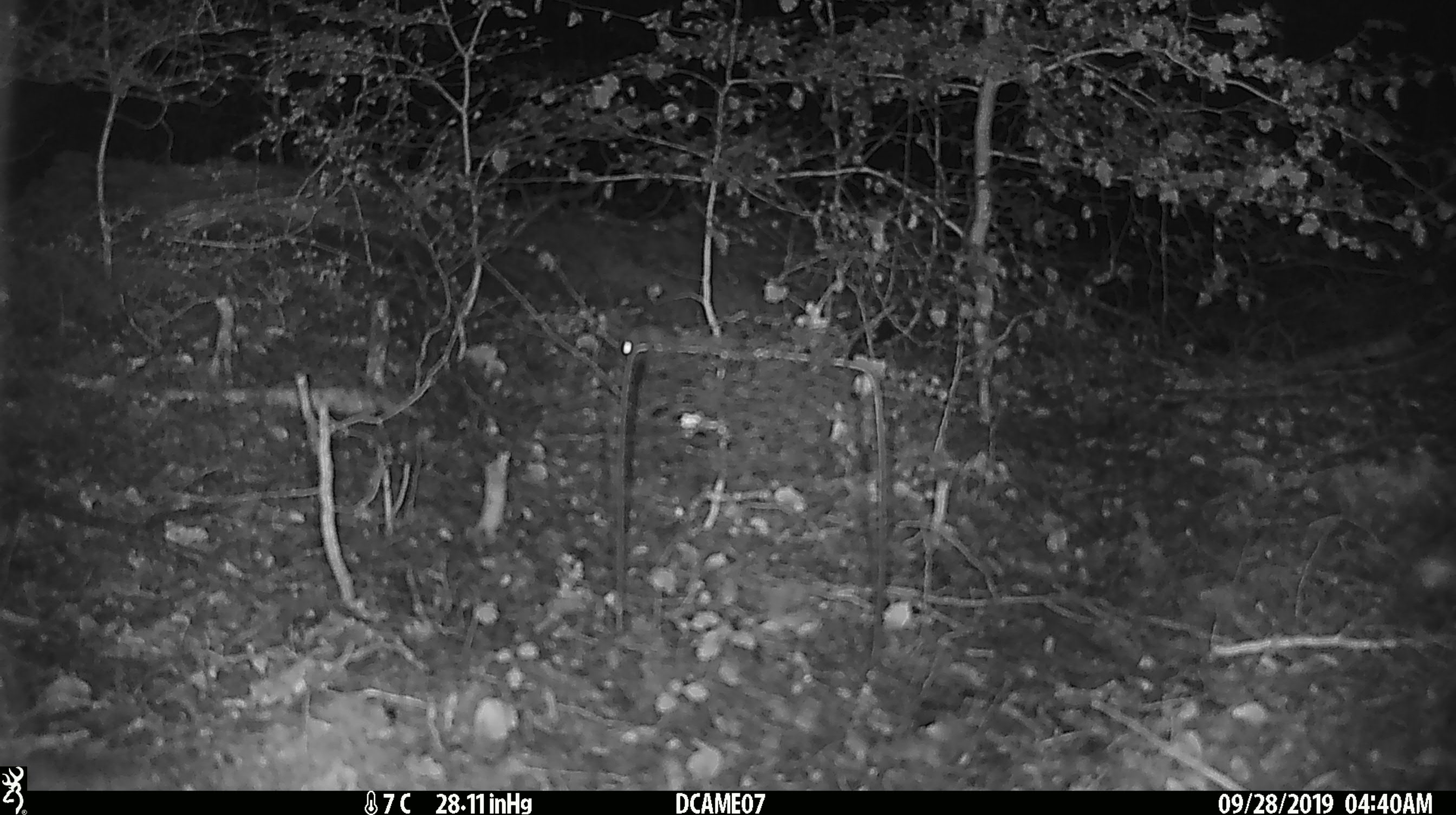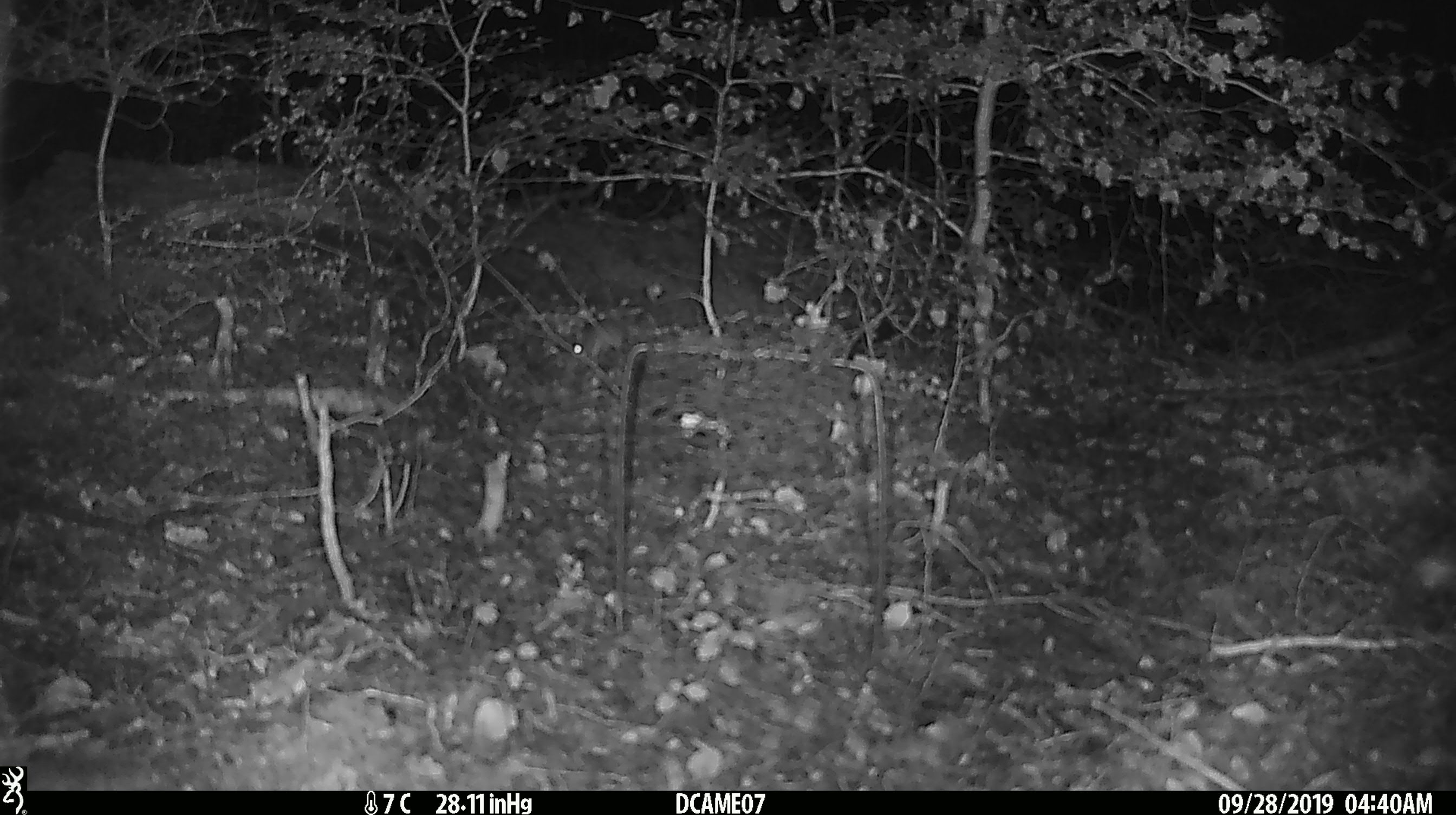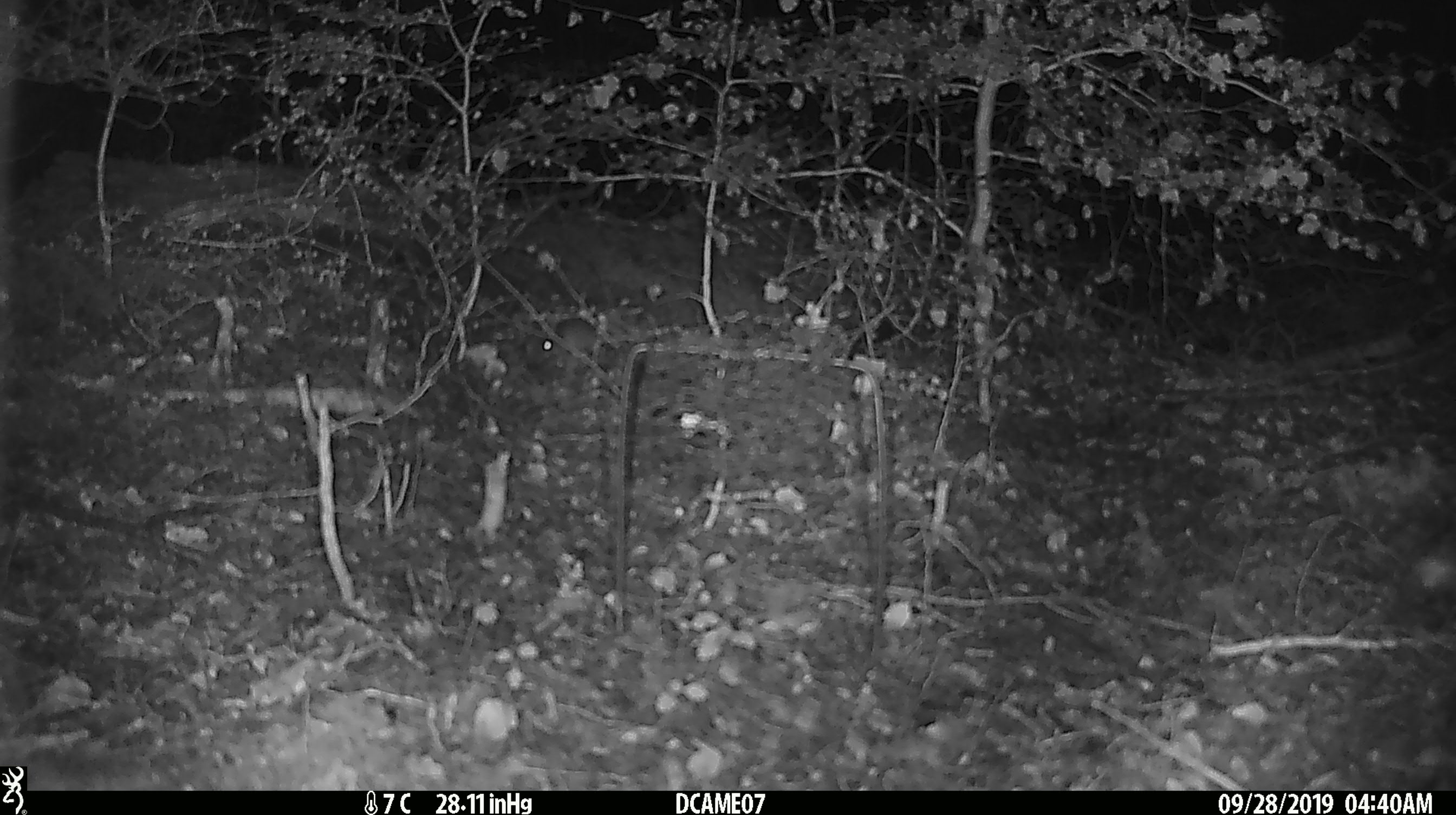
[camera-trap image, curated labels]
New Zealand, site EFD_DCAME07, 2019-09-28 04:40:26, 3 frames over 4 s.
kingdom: Animalia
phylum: Chordata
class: Mammalia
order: Rodentia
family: Muridae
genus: Mus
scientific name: Mus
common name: mouse